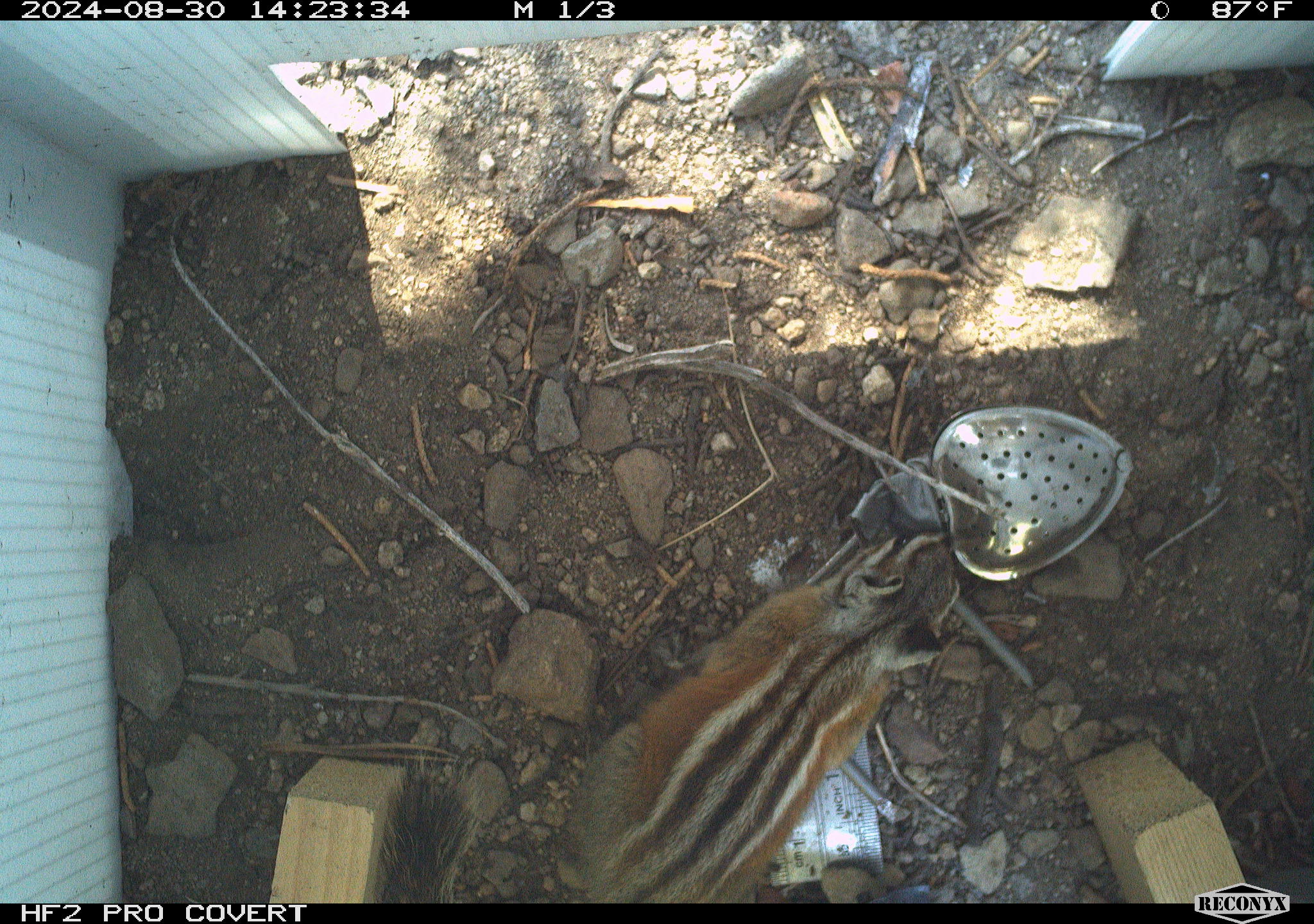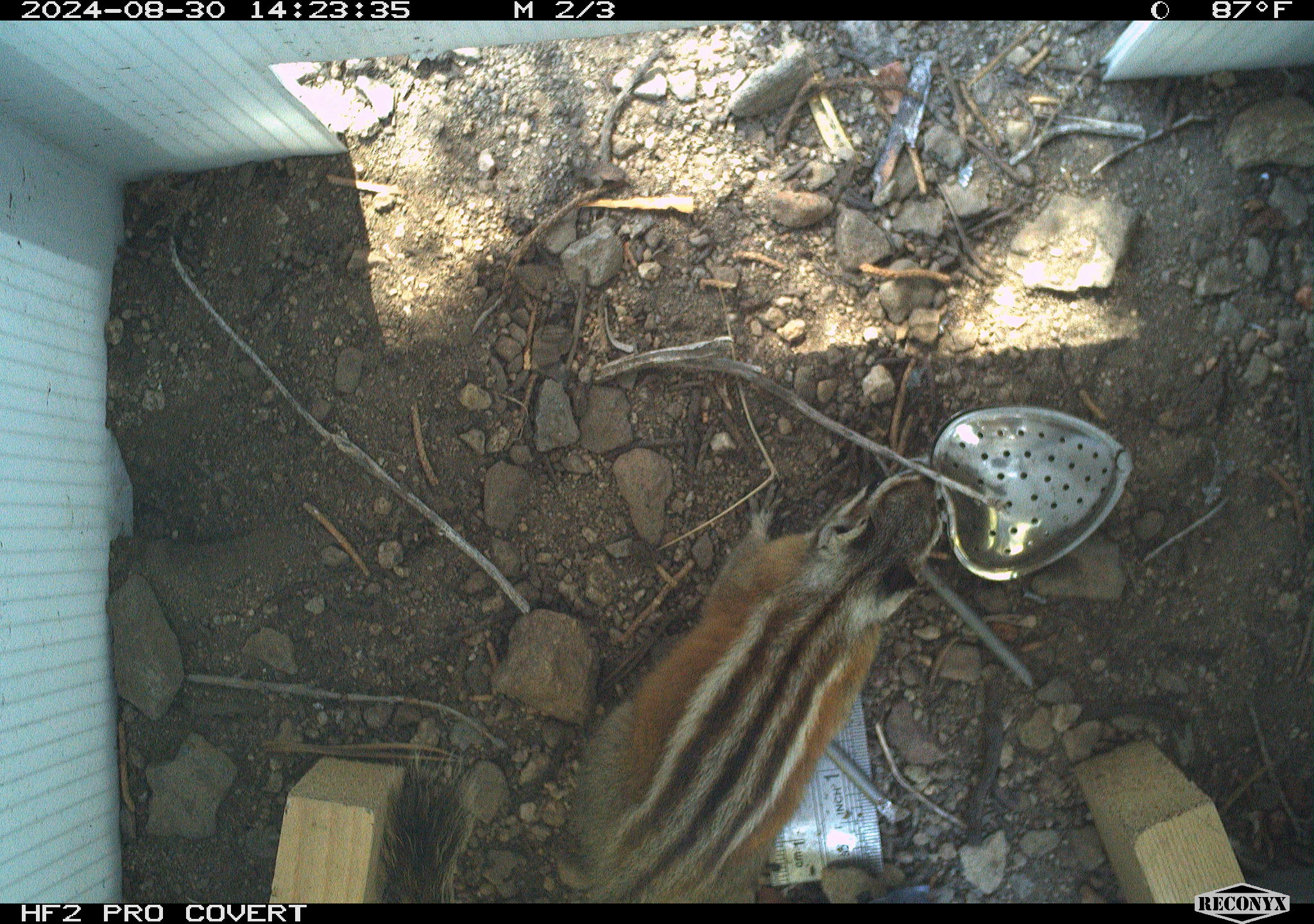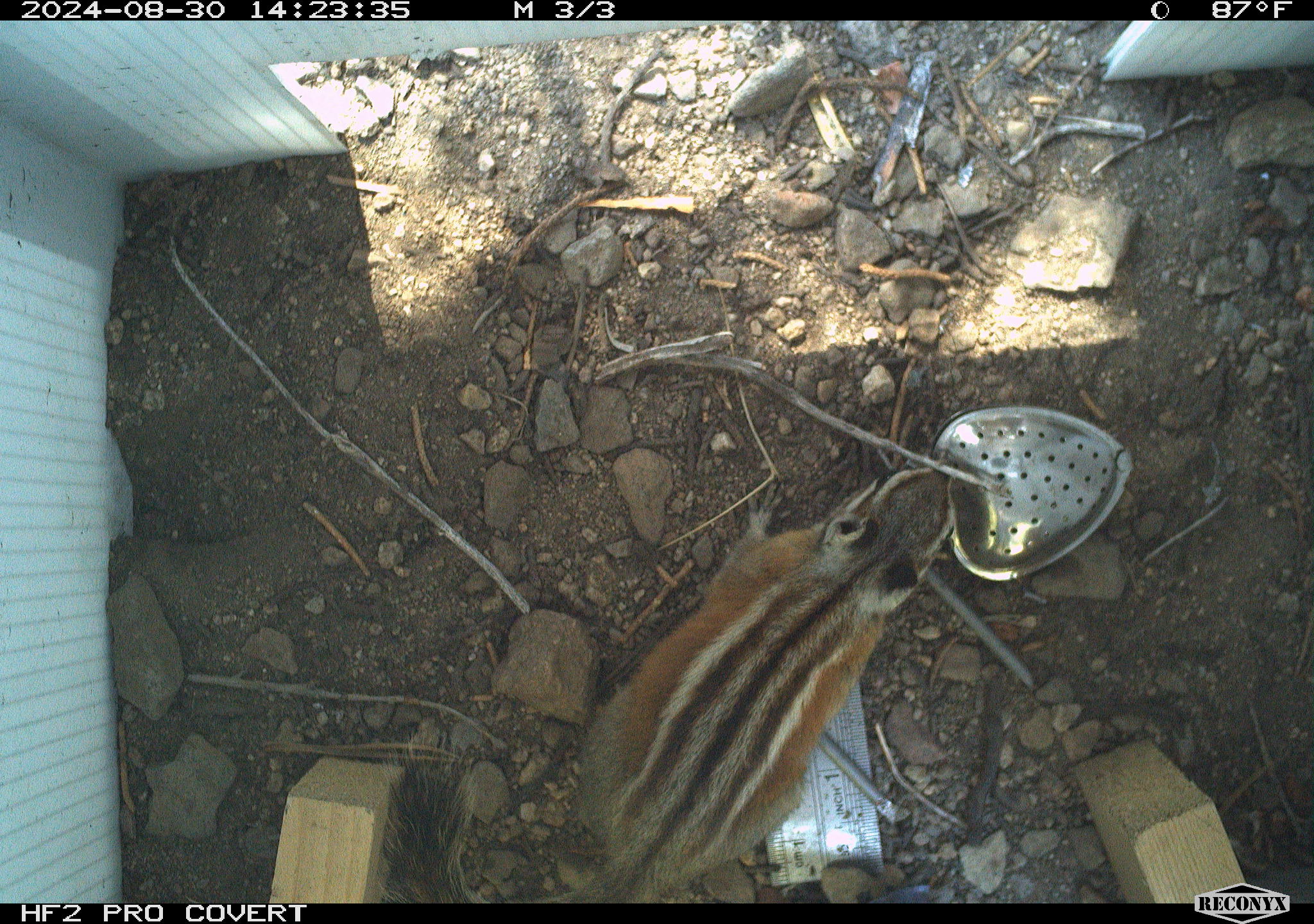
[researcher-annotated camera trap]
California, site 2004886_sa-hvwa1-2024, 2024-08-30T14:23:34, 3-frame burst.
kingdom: Animalia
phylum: Chordata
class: Mammalia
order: Rodentia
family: Sciuridae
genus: Neotamias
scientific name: Neotamias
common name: western chipmunks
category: neotamias species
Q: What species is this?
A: Neotamias species (western chipmunks) (Neotamias).